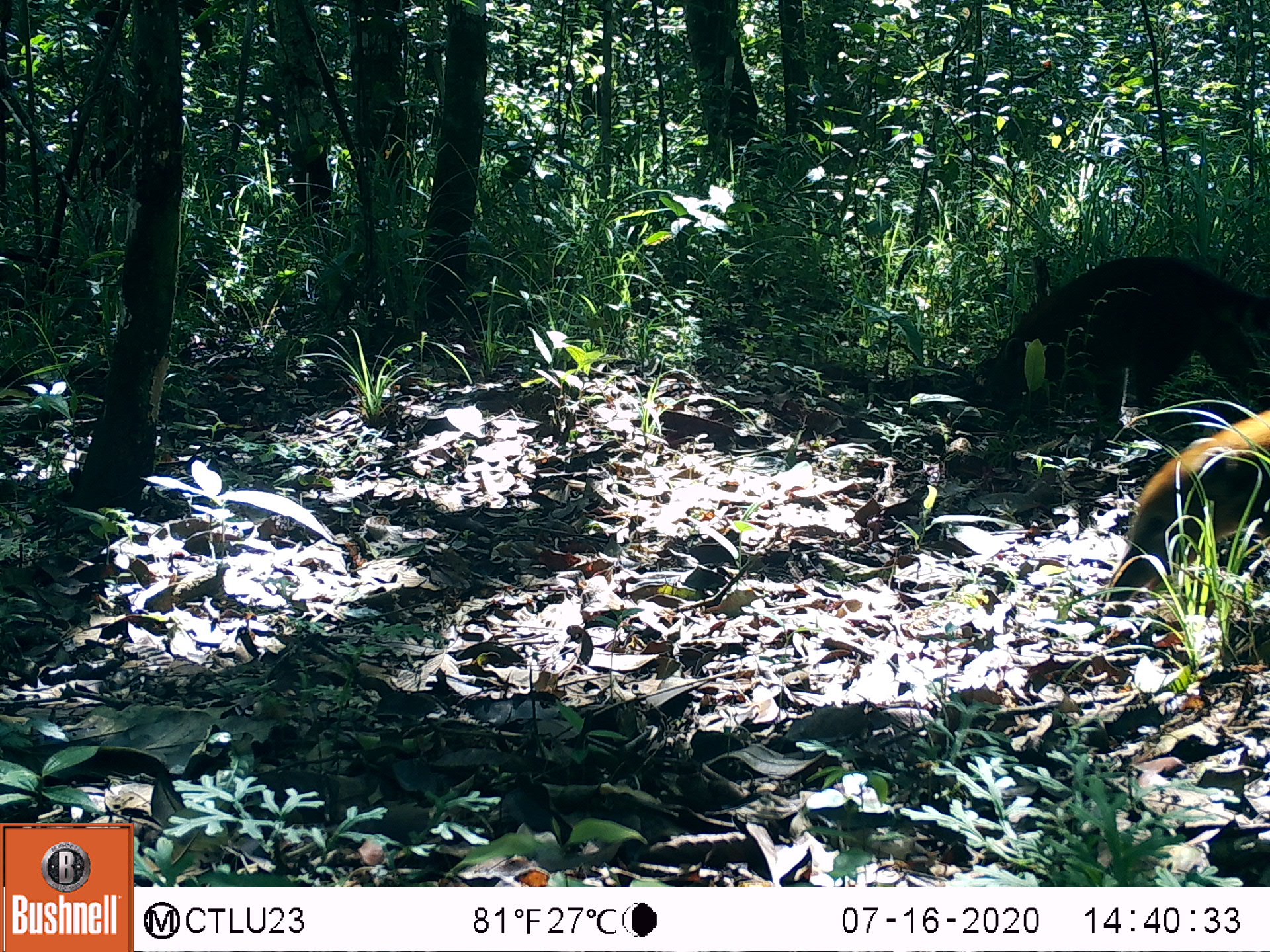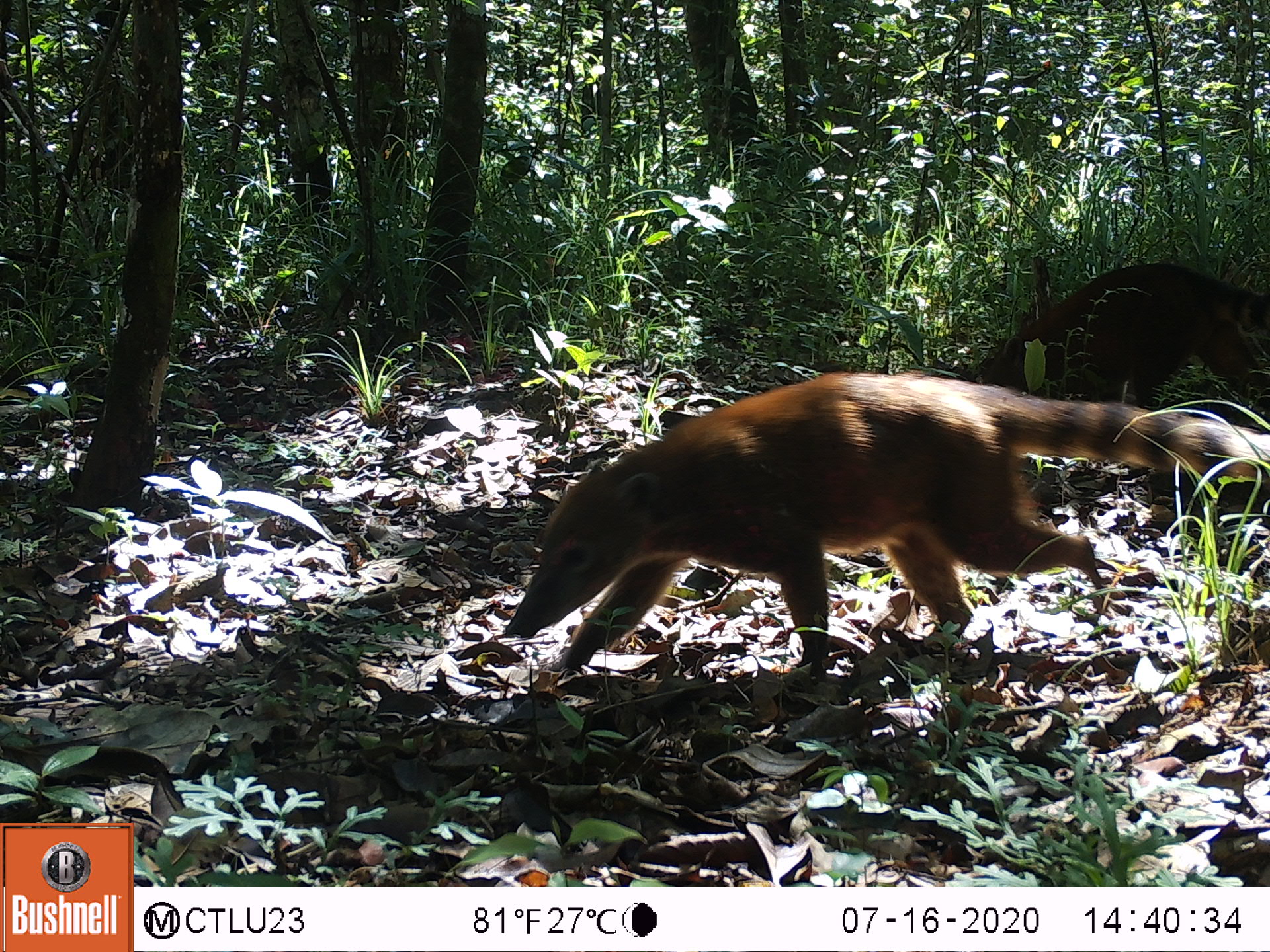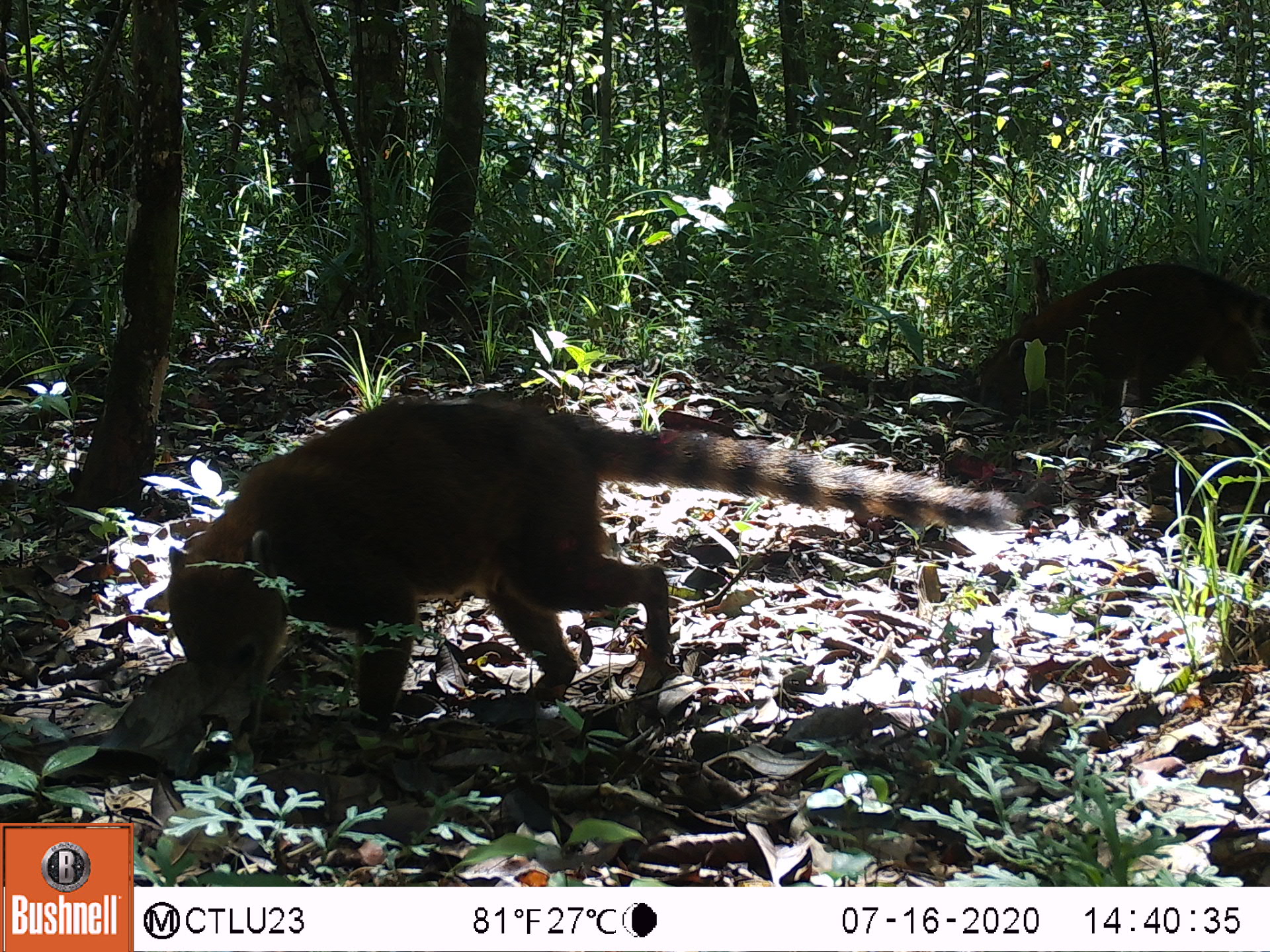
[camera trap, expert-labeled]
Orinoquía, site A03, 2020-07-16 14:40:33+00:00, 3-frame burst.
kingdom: Animalia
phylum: Chordata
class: Mammalia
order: Carnivora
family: Procyonidae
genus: Nasua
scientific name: Nasua nasua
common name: south american coati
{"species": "south american coati (Nasua nasua)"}